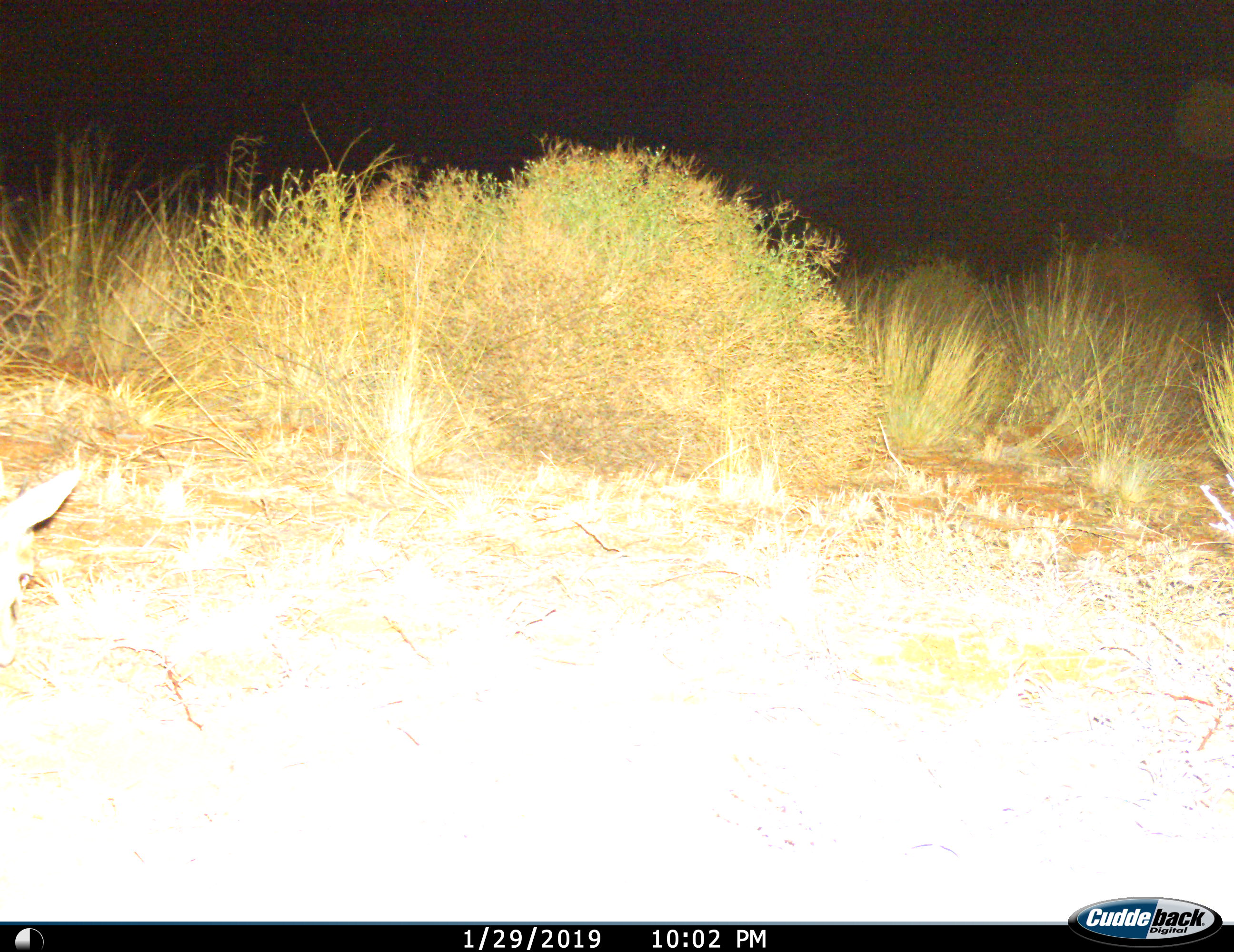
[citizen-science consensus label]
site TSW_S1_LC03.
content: unidentified animal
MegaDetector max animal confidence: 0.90